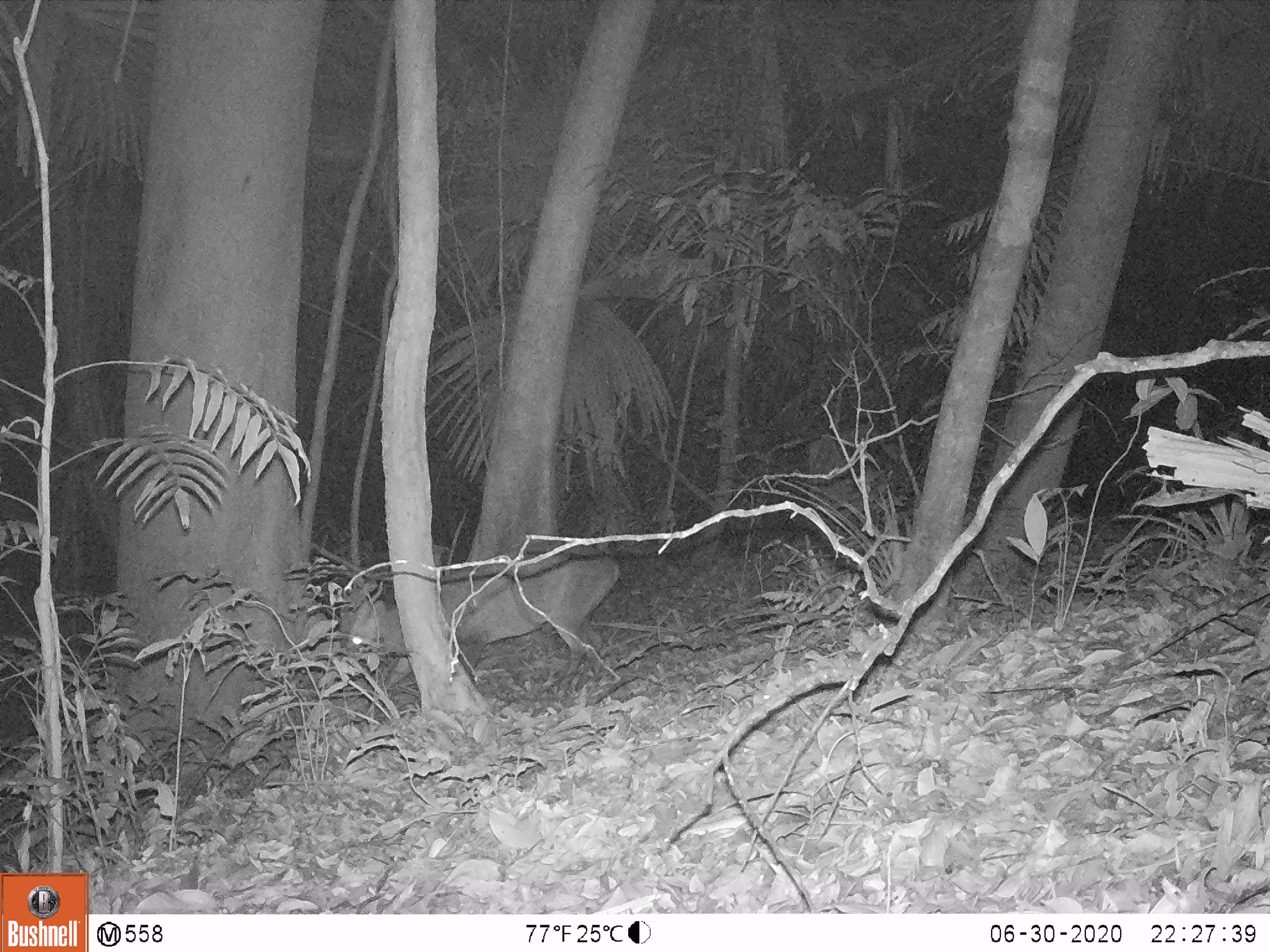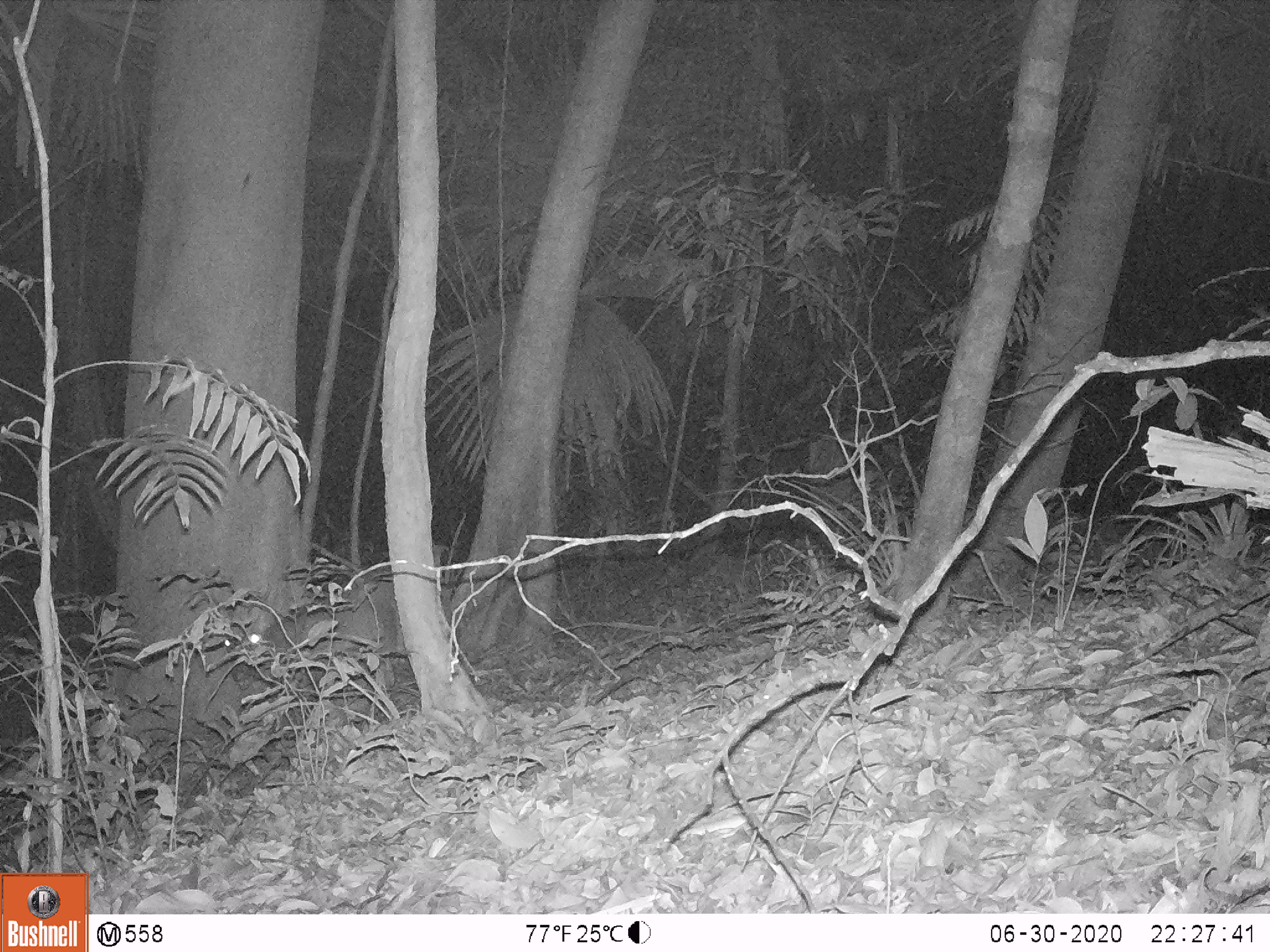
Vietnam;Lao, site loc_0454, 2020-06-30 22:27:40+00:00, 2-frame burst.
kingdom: Animalia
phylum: Chordata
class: Mammalia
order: Artiodactyla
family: Cervidae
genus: Muntiacus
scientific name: Muntiacus vuquangensis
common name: large-antlered muntjac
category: large antlered muntjac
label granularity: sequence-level